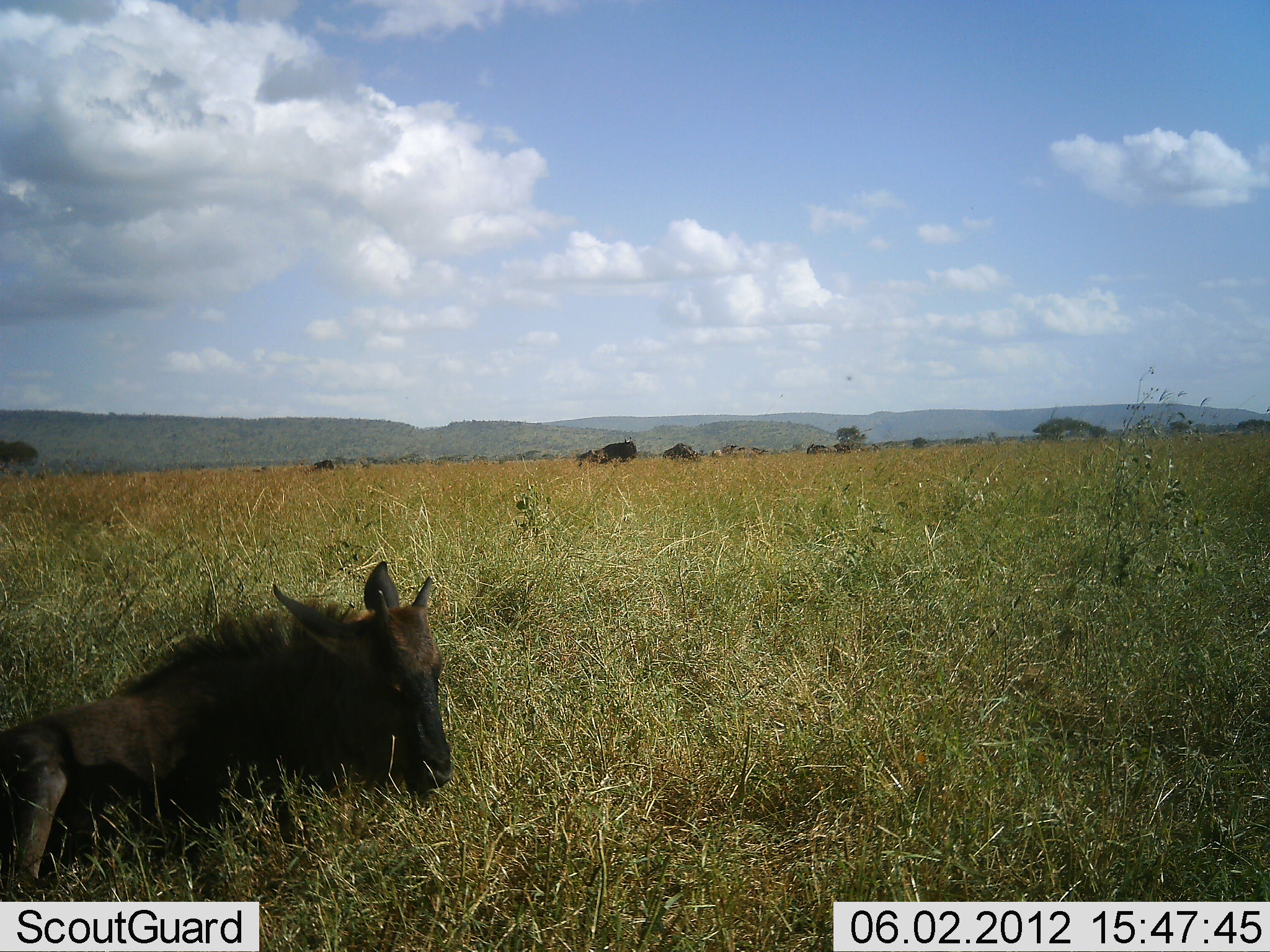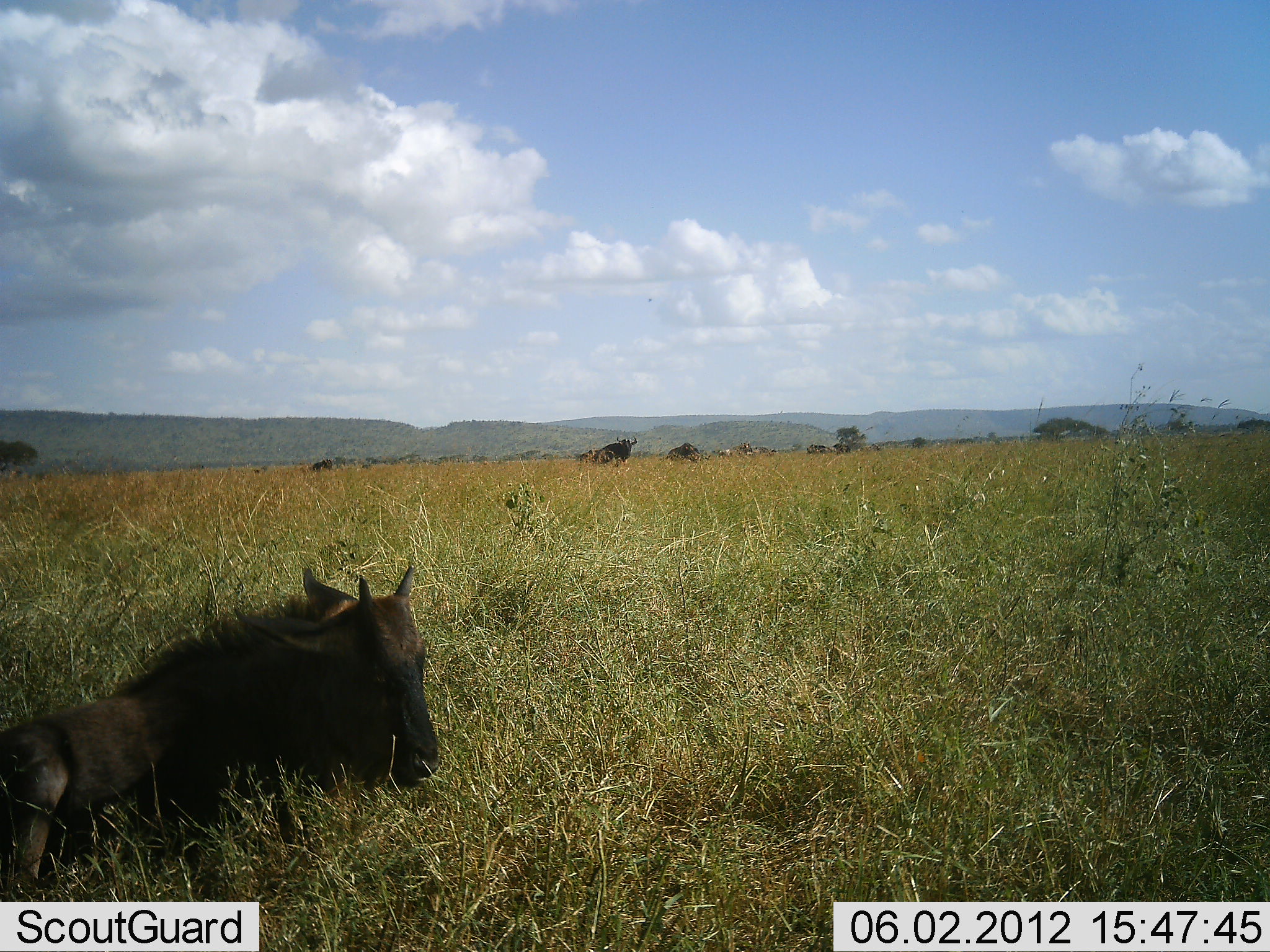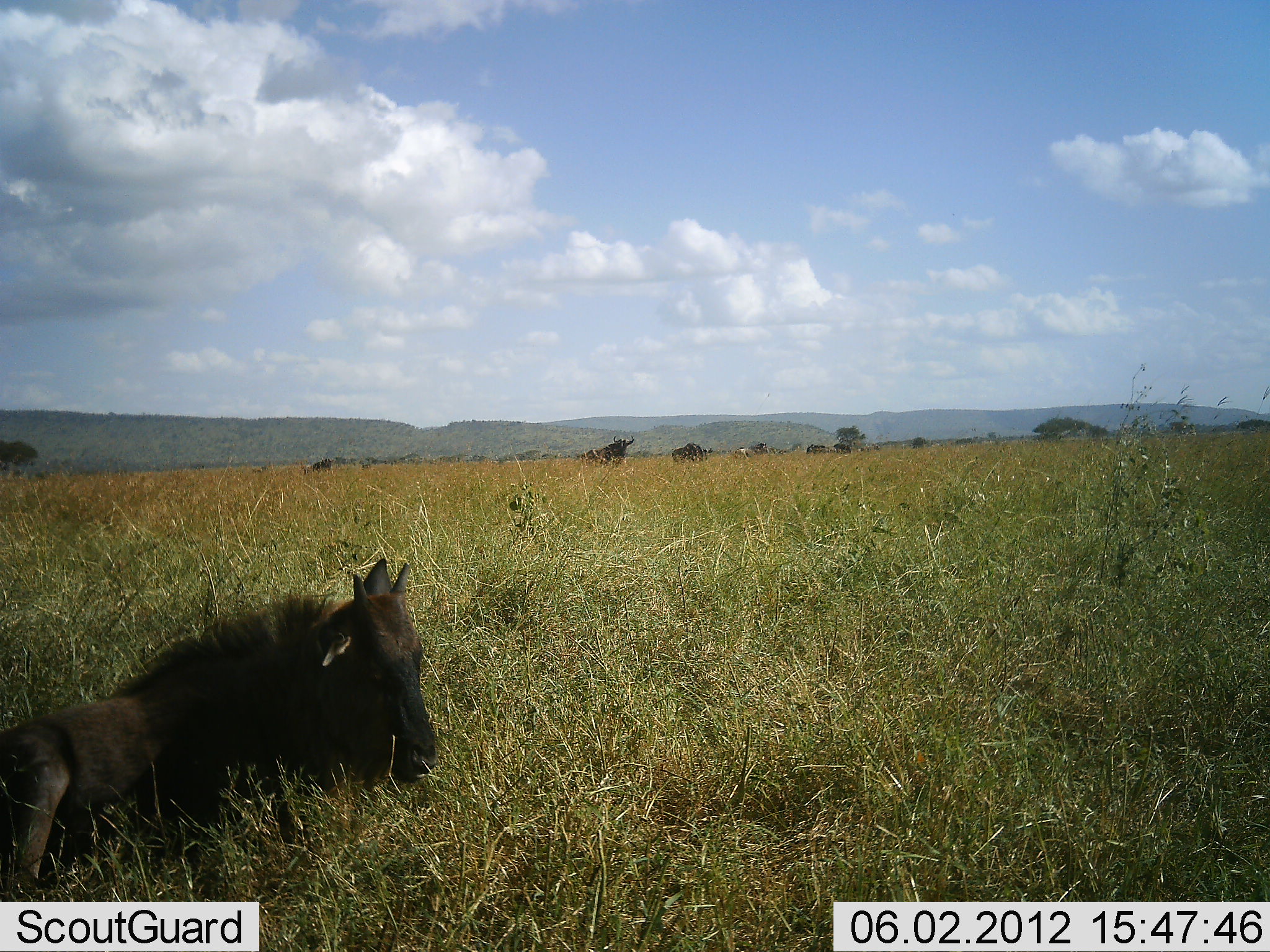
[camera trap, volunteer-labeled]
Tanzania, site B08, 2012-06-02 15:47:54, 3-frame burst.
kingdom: Animalia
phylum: Chordata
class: Mammalia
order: Artiodactyla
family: Bovidae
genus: Connochaetes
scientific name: Connochaetes taurinus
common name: blue wildebeest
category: wildebeest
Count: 5.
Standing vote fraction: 40%.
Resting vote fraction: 100%.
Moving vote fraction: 40%.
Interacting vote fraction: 0%.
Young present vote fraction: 80%.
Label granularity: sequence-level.